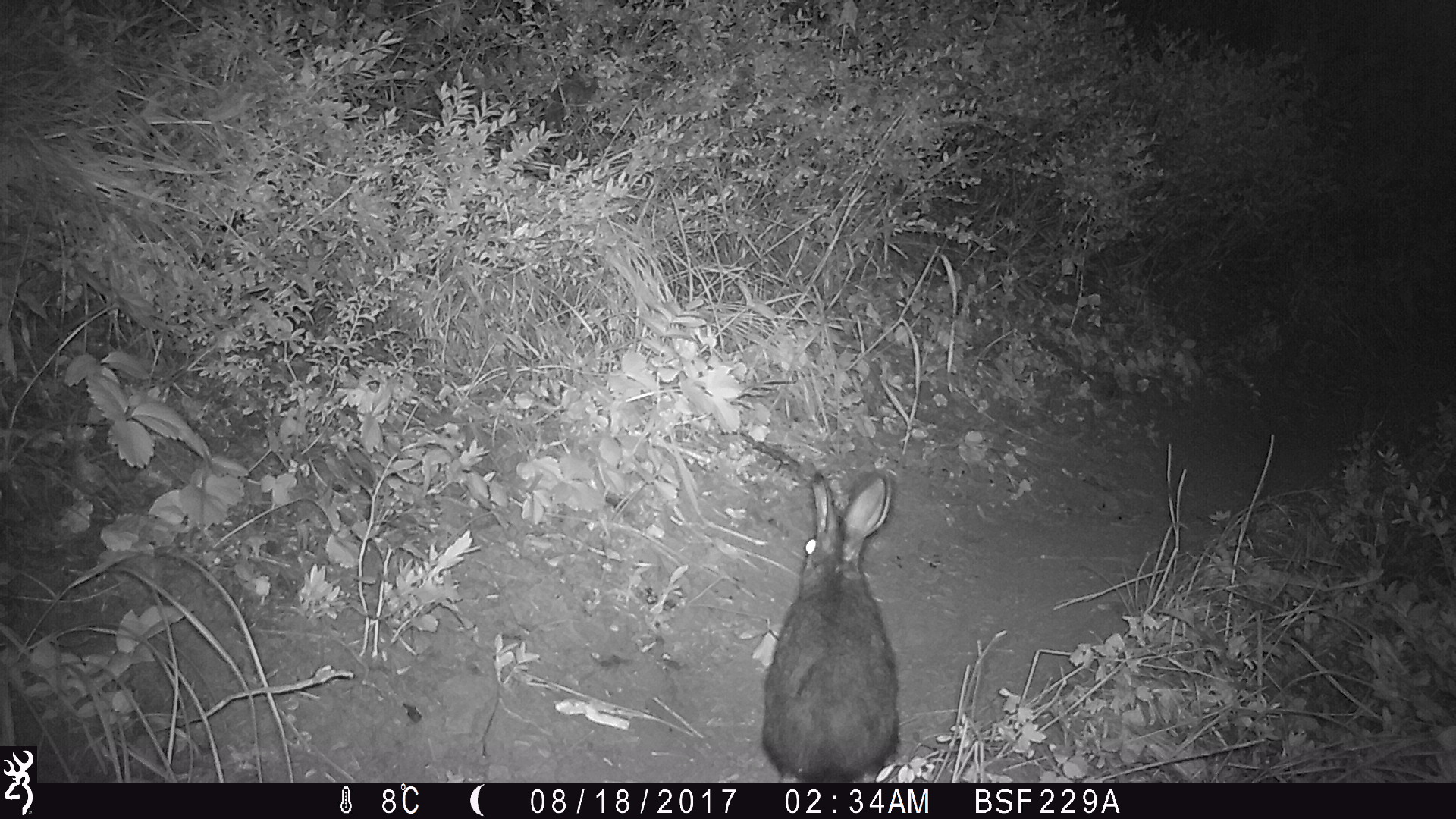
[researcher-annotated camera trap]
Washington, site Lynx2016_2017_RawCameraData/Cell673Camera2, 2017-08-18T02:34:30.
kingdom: Animalia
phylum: Chordata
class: Mammalia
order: Lagomorpha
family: Leporidae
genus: Lepus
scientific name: Lepus americanus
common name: snowshoe hare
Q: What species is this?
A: Lepus americanus (snowshoe hare).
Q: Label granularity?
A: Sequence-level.